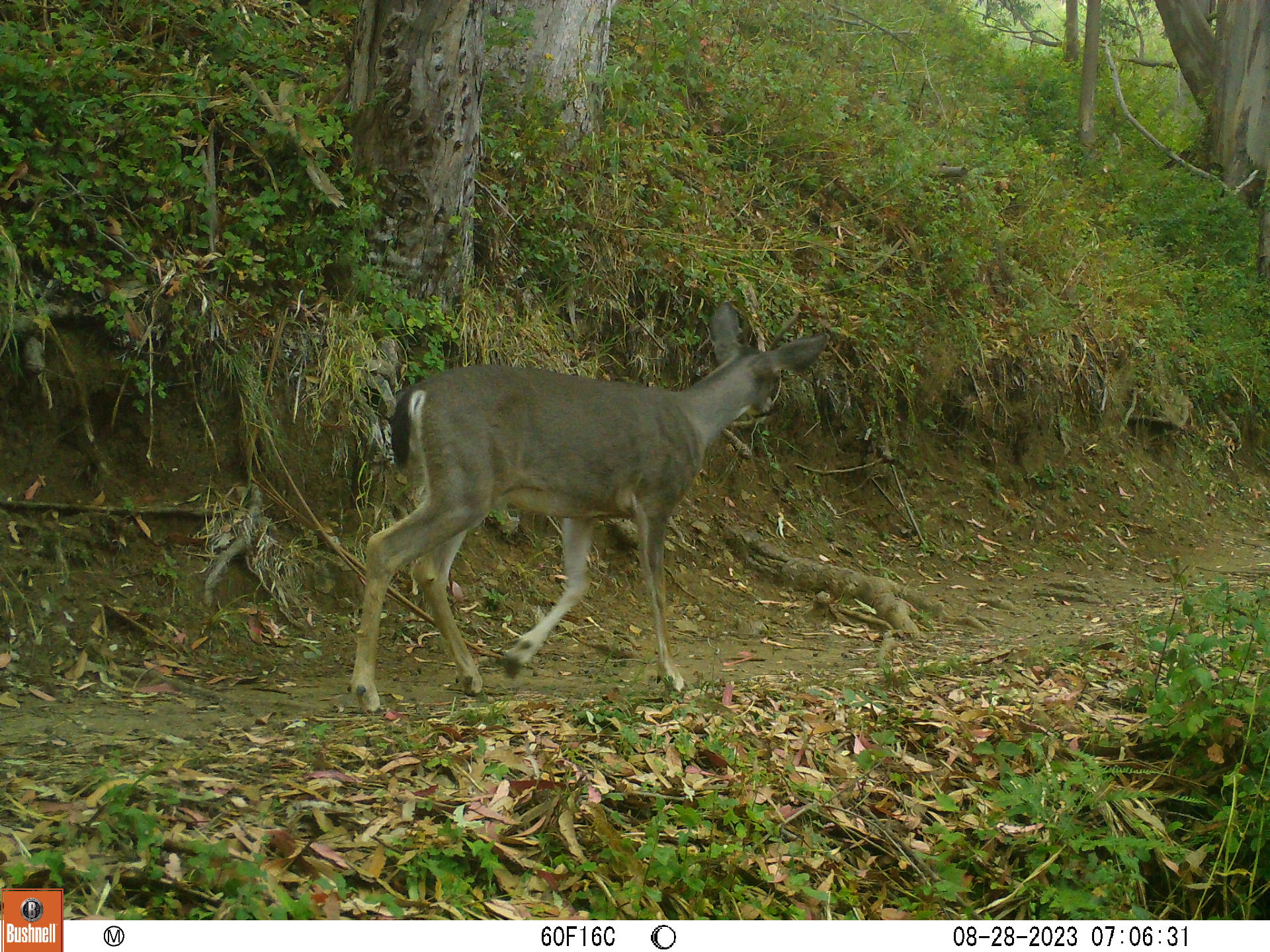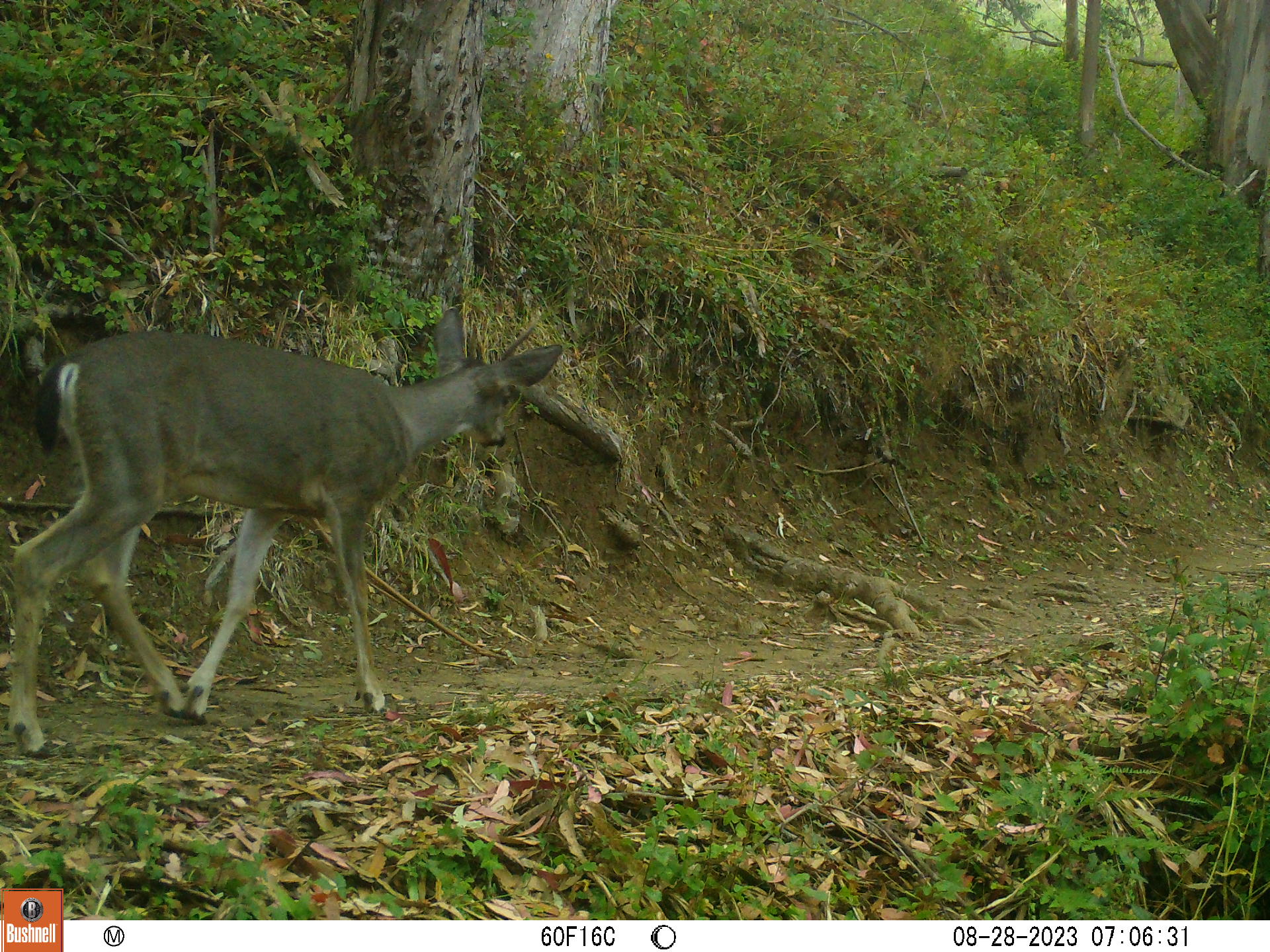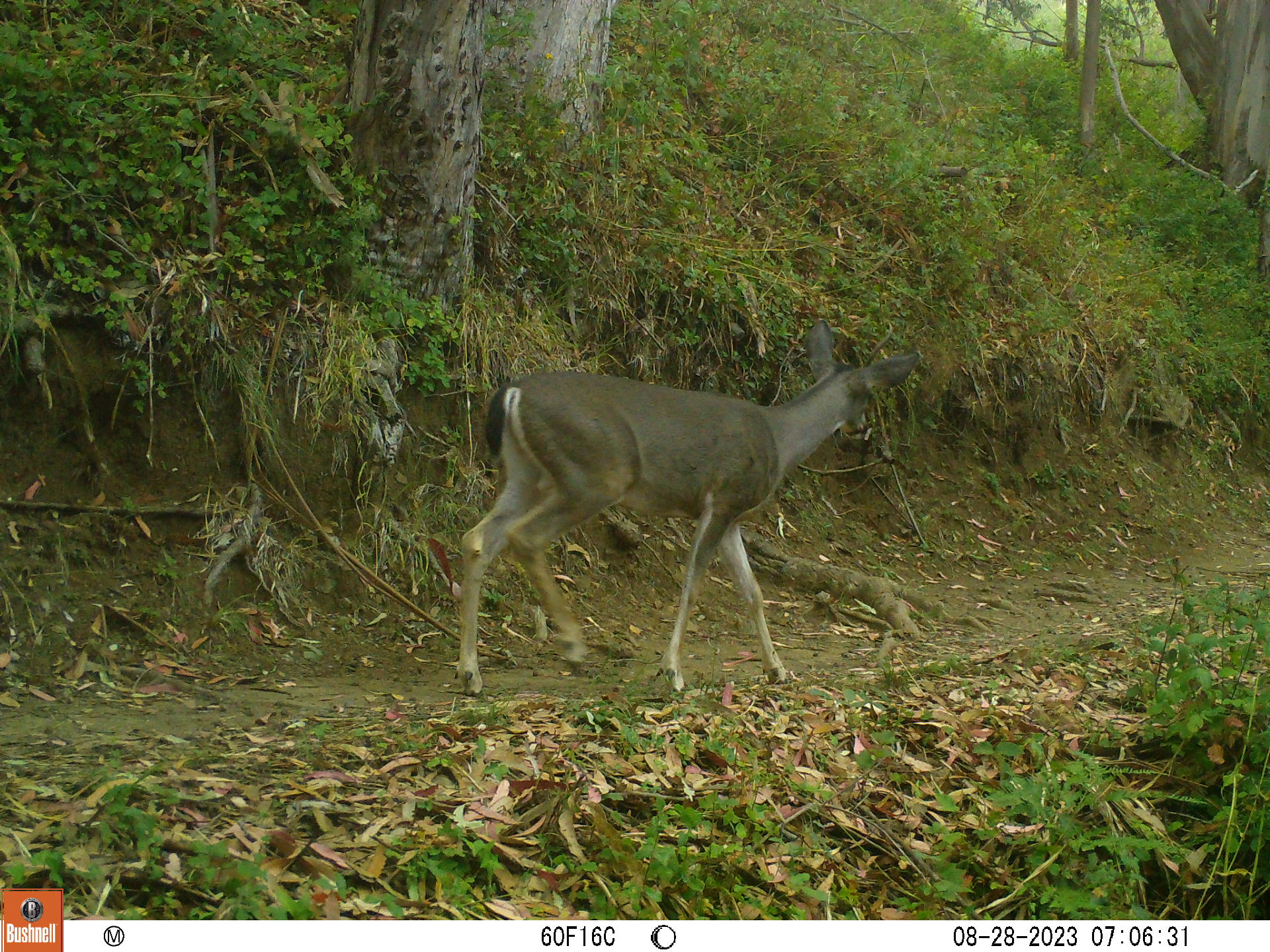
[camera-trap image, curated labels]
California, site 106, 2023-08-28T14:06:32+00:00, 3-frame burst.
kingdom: Animalia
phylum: Chordata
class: Mammalia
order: Artiodactyla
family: Cervidae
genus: Odocoileus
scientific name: Odocoileus hemionus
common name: mule deer